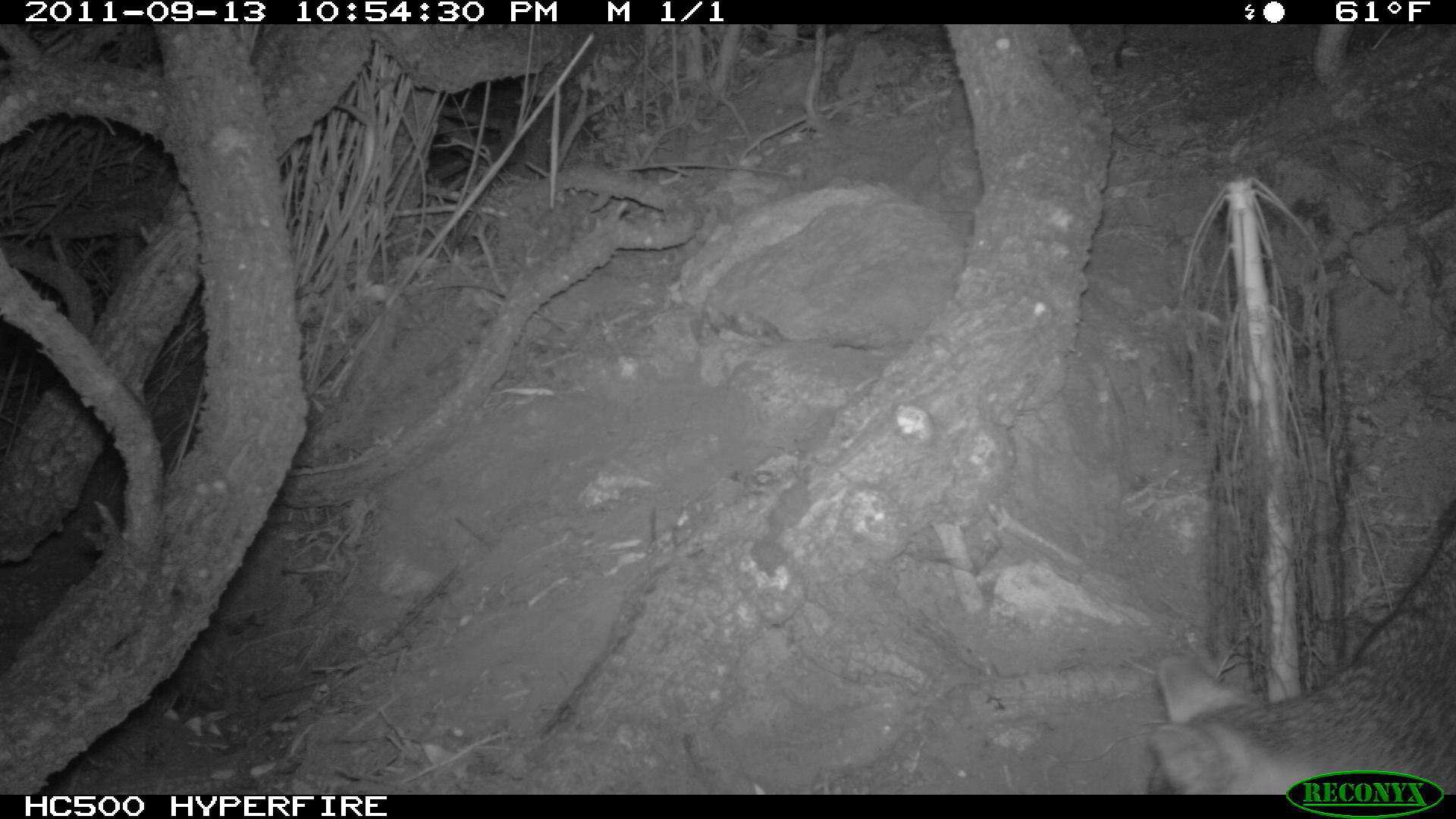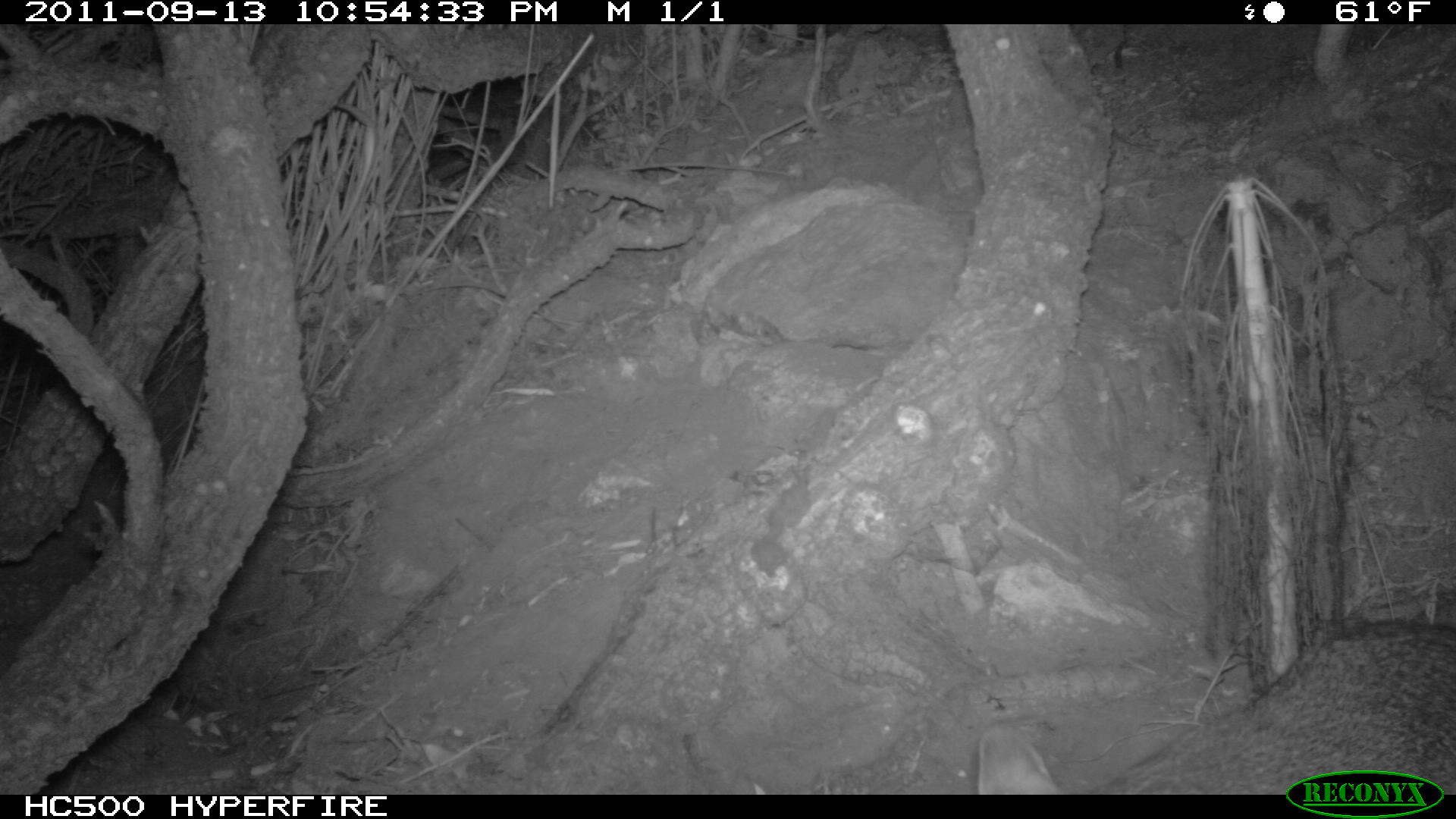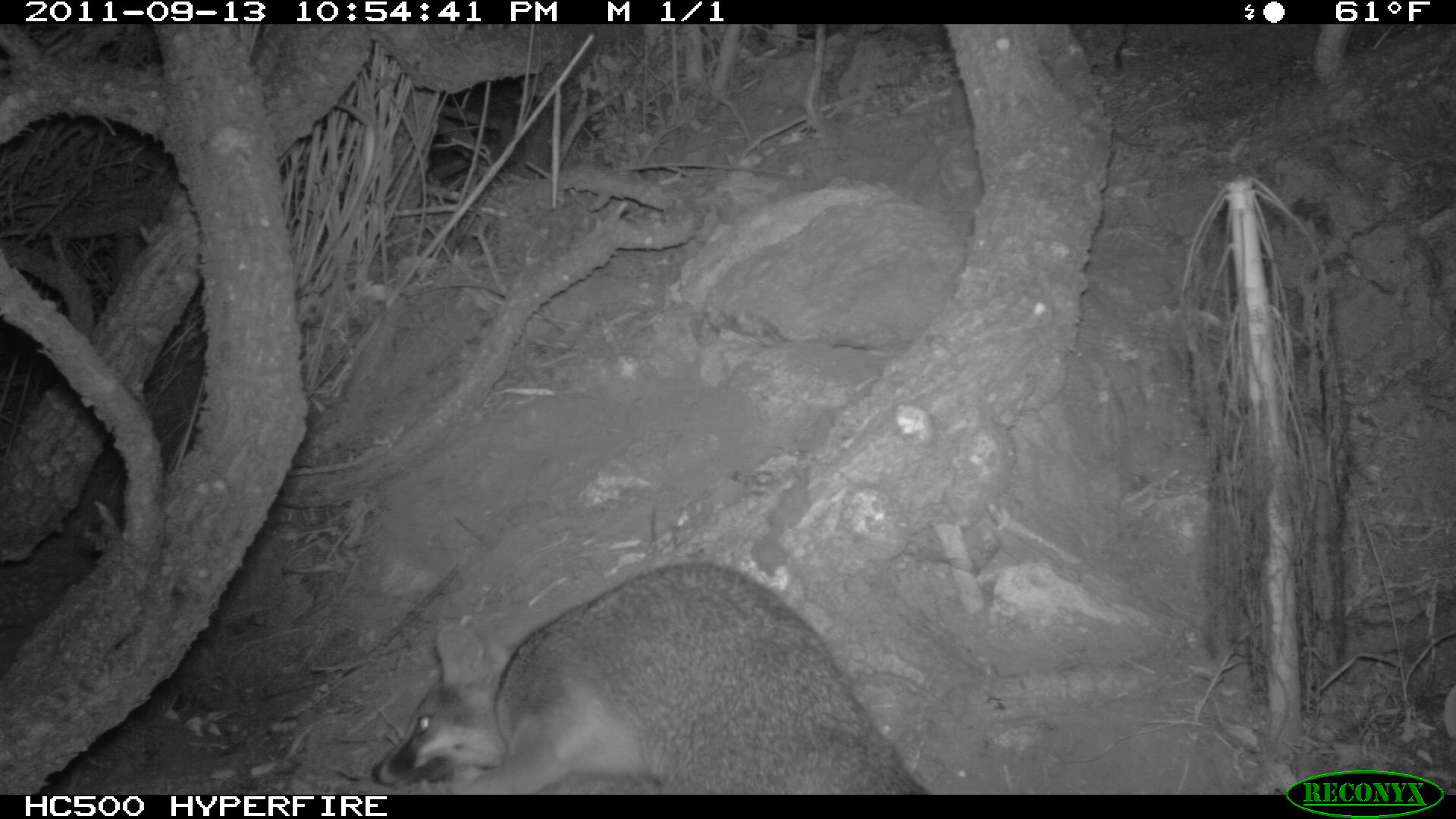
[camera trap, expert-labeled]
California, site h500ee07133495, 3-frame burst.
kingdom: Animalia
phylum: Chordata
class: Mammalia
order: Carnivora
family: Canidae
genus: Urocyon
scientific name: Urocyon littoralis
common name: island fox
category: fox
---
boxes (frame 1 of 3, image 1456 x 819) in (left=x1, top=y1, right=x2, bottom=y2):
fox: (left=1146, top=535, right=1455, bottom=797)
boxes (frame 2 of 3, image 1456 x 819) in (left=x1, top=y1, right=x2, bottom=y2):
fox: (left=977, top=723, right=1060, bottom=794)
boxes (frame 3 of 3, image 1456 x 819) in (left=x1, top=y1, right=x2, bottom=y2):
fox: (left=371, top=561, right=934, bottom=793)